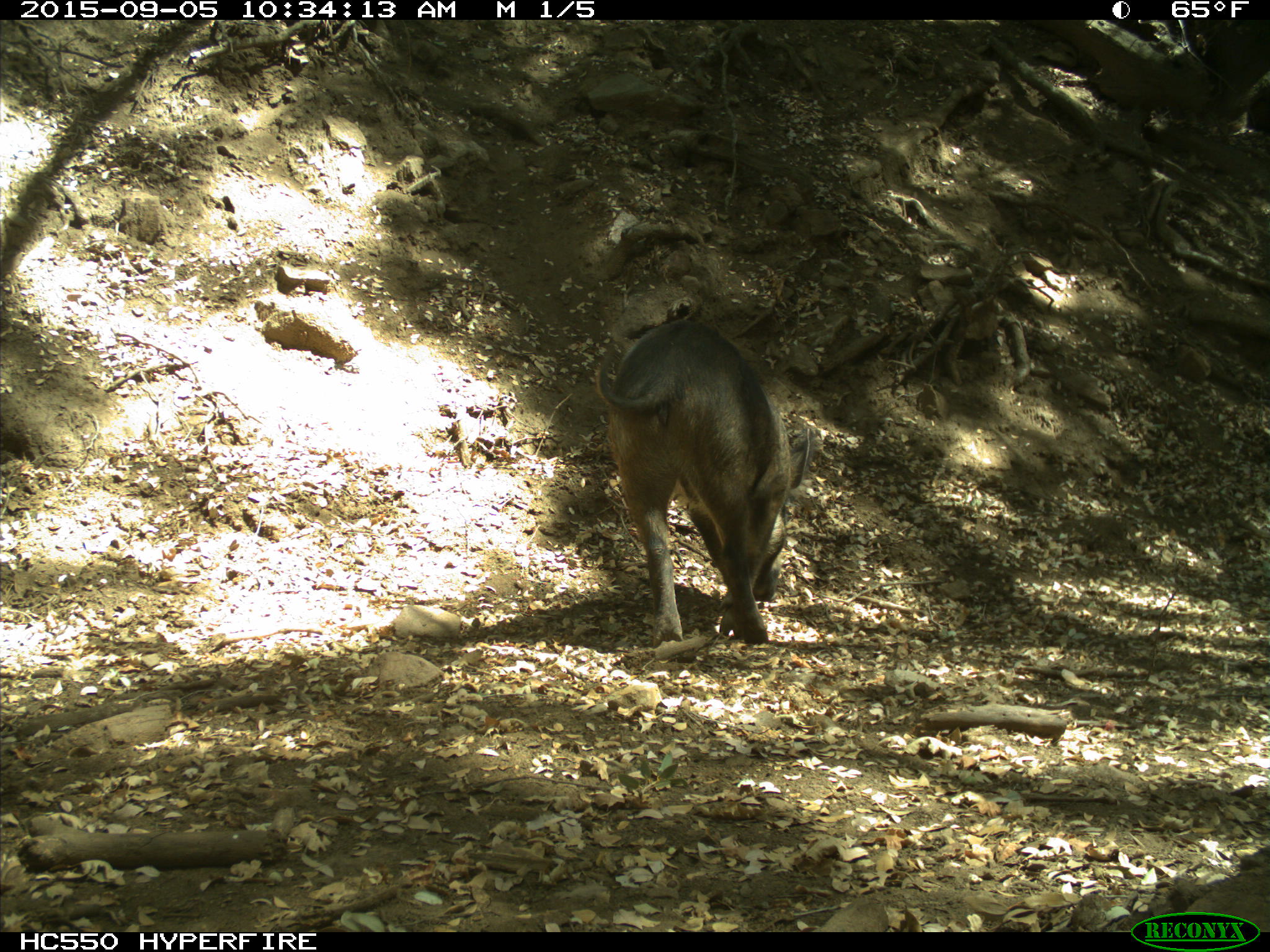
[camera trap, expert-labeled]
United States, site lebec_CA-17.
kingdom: Animalia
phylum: Chordata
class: Mammalia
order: Artiodactyla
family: Suidae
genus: Sus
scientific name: Sus scrofa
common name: wild boar